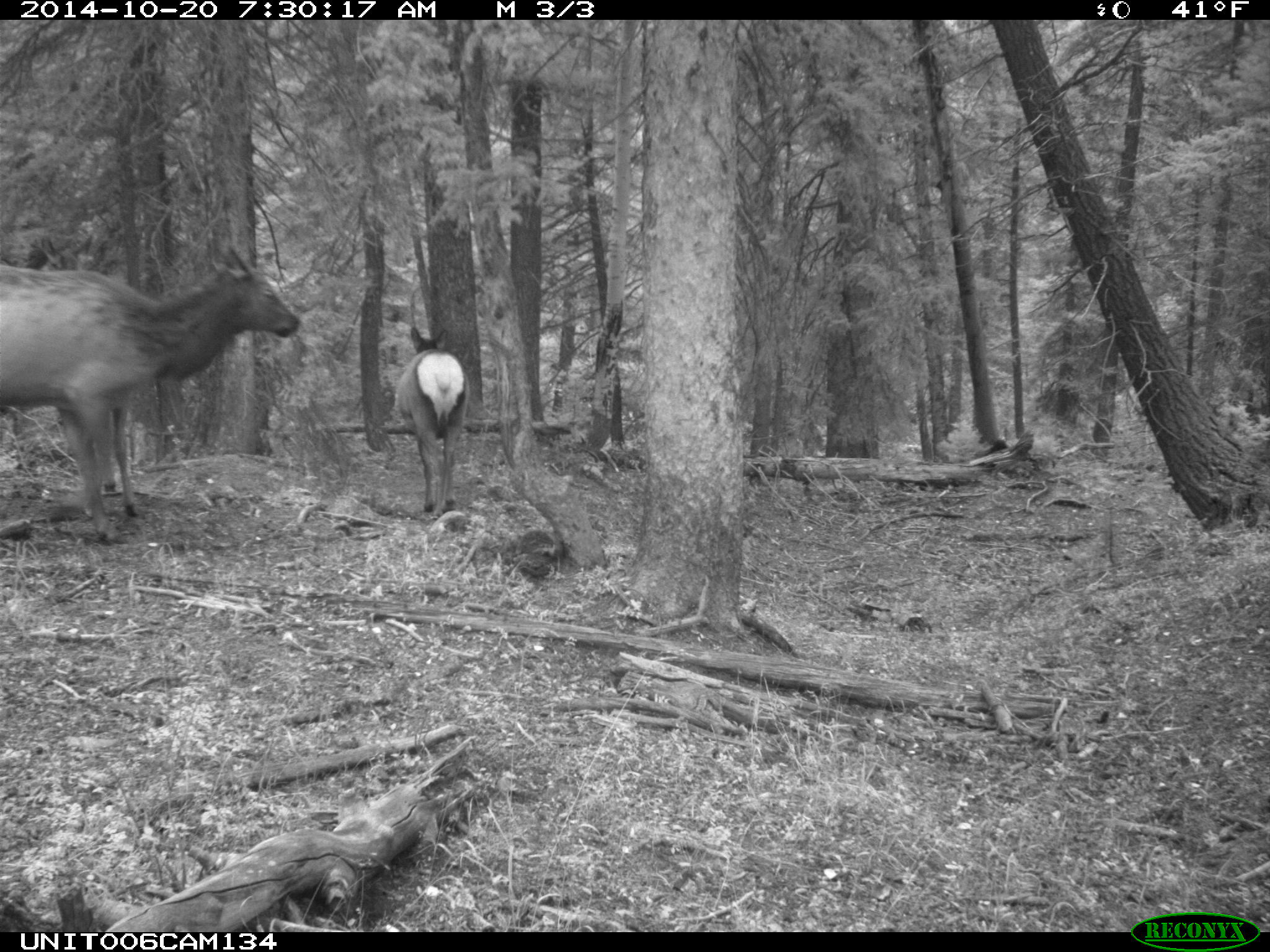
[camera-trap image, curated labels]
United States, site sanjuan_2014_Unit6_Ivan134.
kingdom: Animalia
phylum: Chordata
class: Mammalia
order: Artiodactyla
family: Cervidae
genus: Cervus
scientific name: Cervus elaphus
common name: red deer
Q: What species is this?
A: Cervus elaphus (red deer).